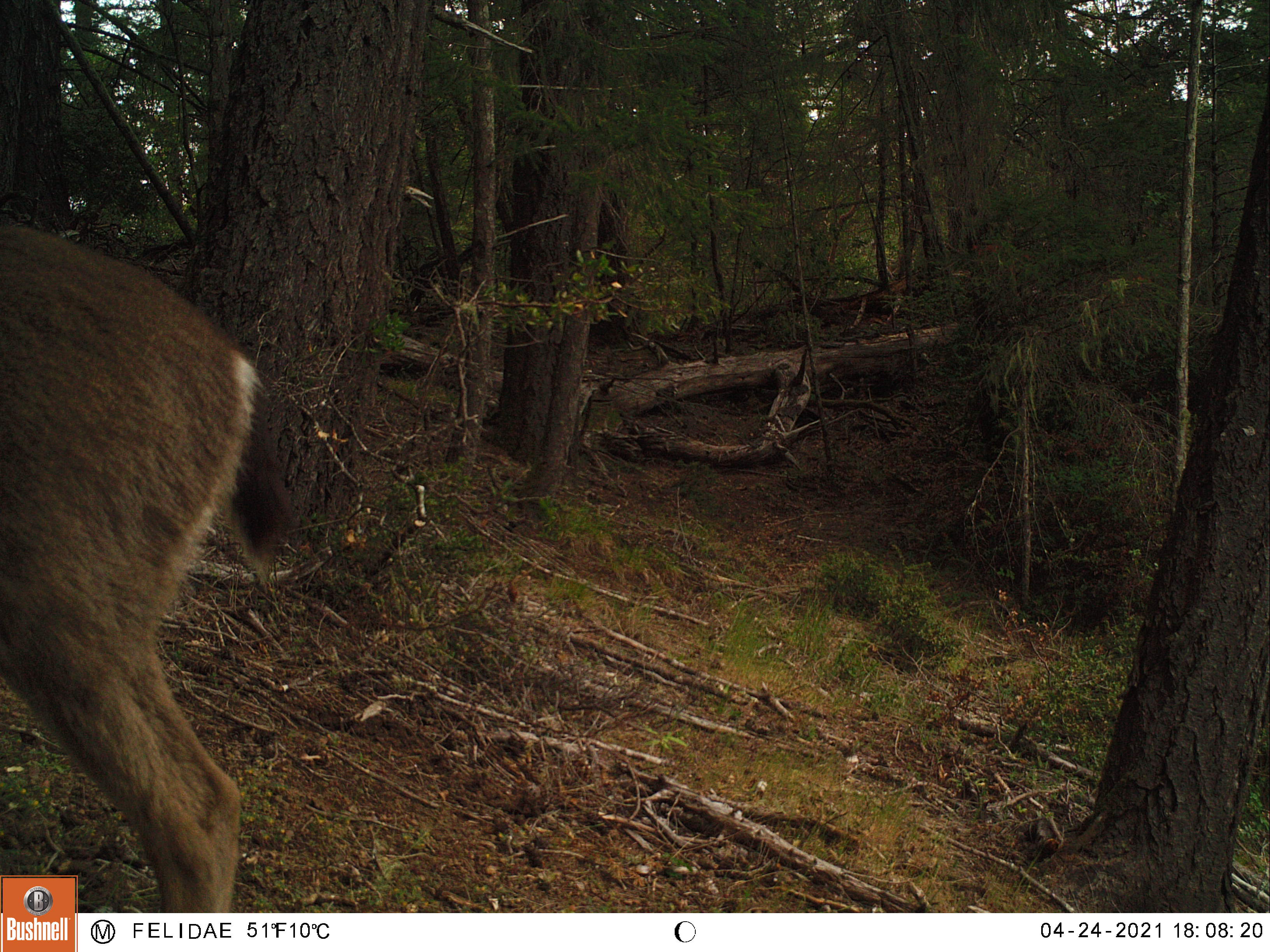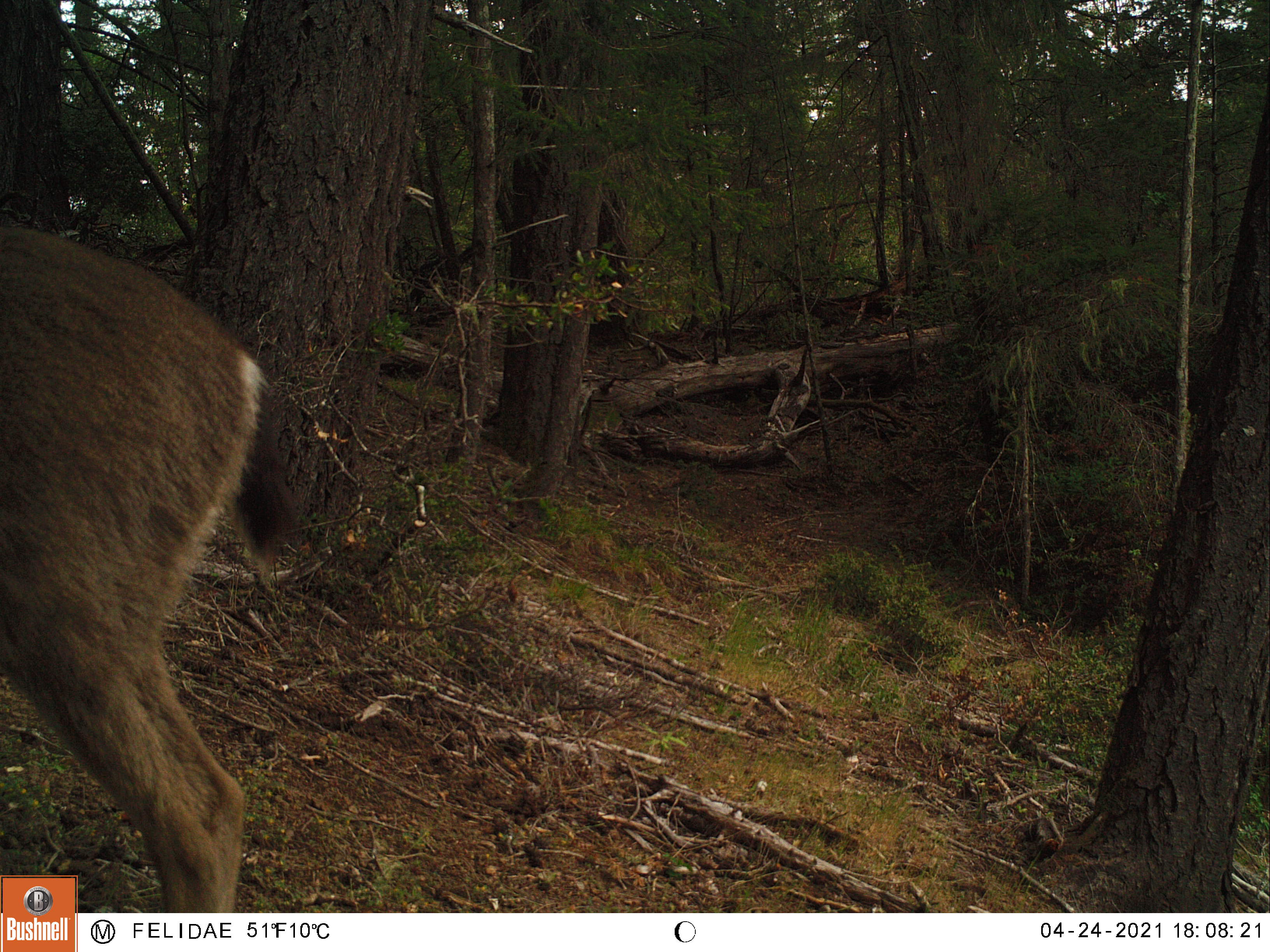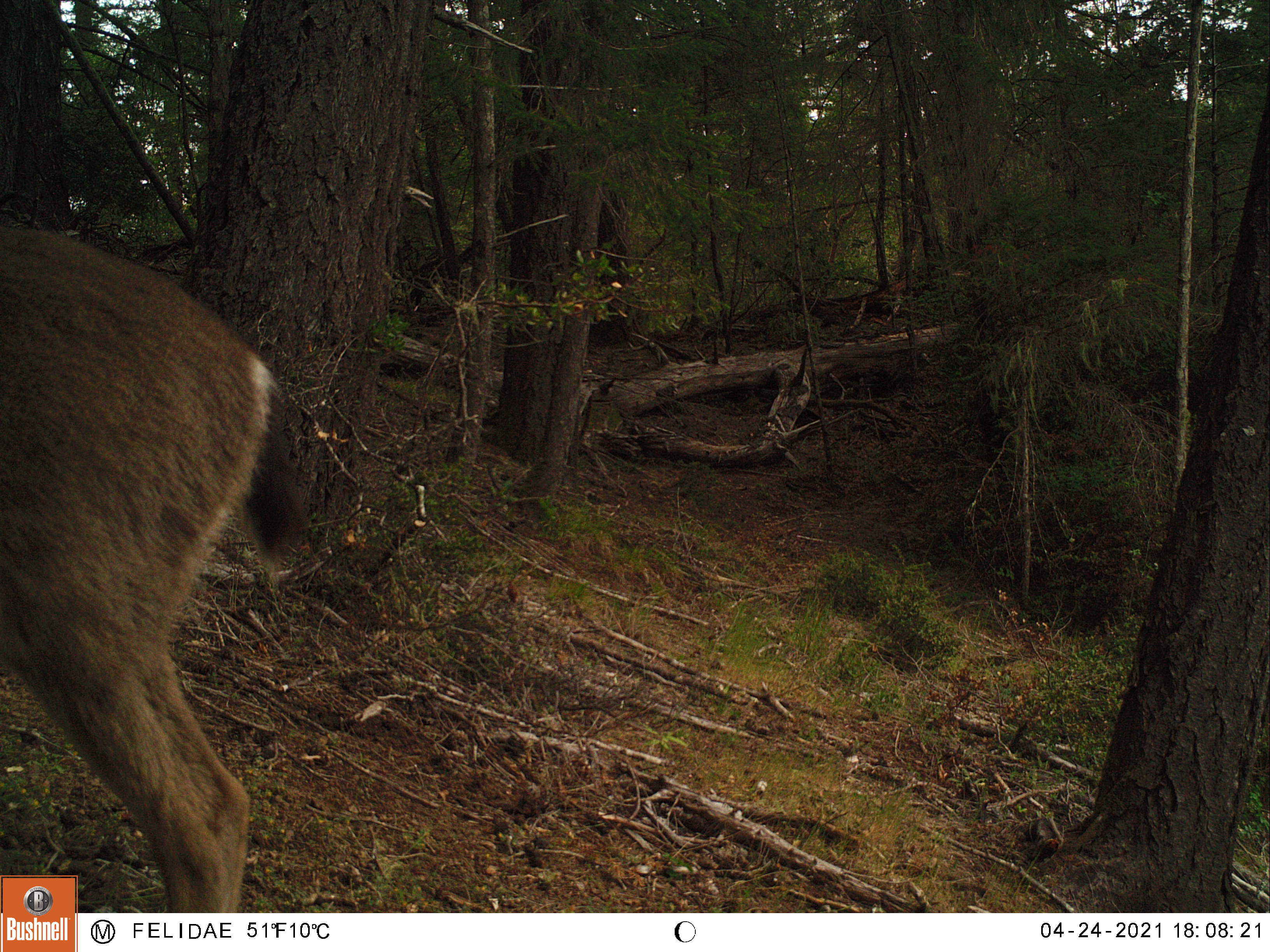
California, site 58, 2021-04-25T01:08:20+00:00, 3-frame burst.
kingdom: Animalia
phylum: Chordata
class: Mammalia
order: Artiodactyla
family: Cervidae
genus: Odocoileus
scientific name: Odocoileus hemionus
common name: mule deer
Mule deer (Odocoileus hemionus).